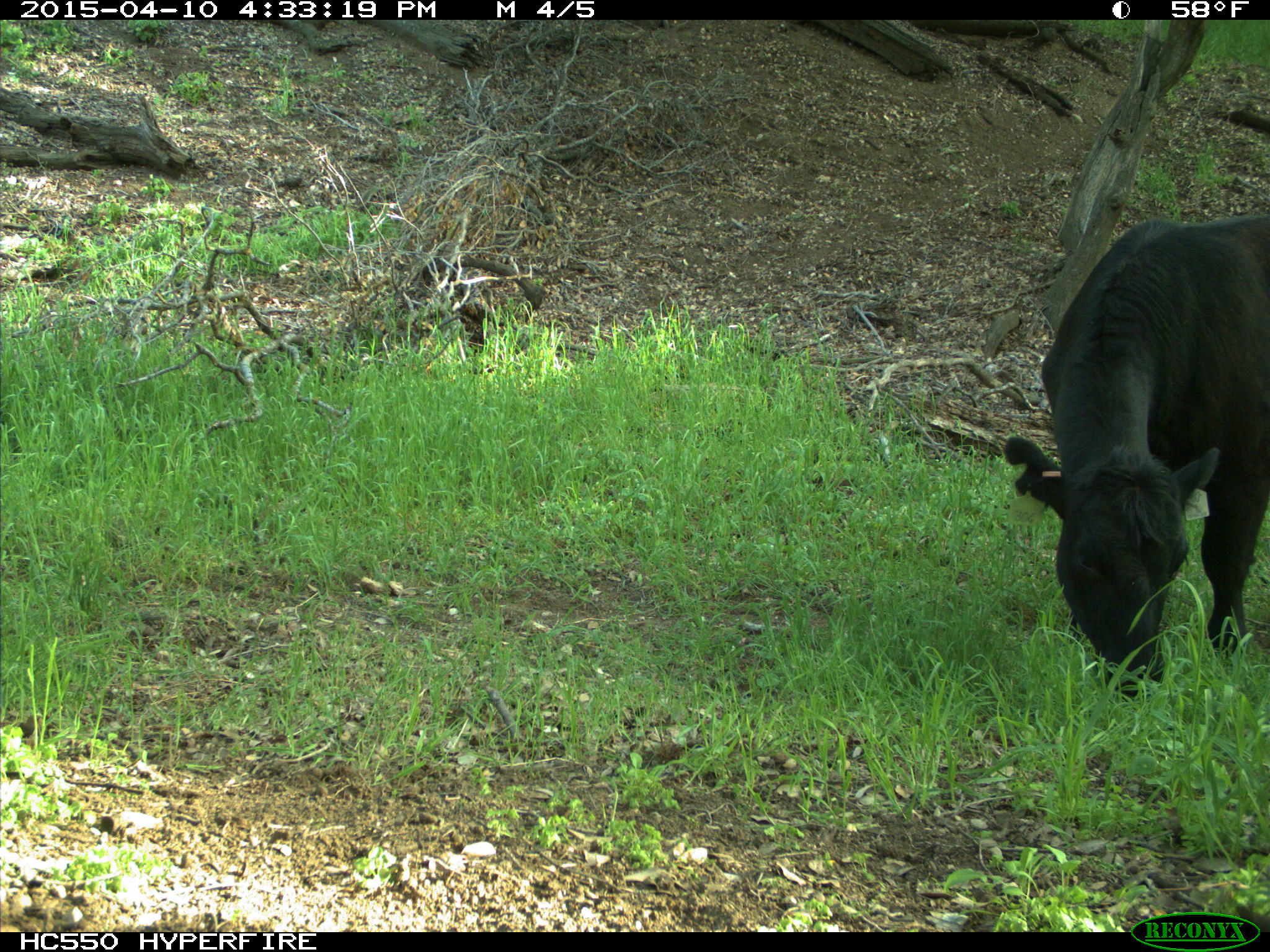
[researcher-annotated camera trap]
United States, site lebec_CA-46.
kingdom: Animalia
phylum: Chordata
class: Mammalia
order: Artiodactyla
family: Bovidae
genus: Bos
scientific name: Bos taurus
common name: domestic cow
Bos taurus (domestic cow).